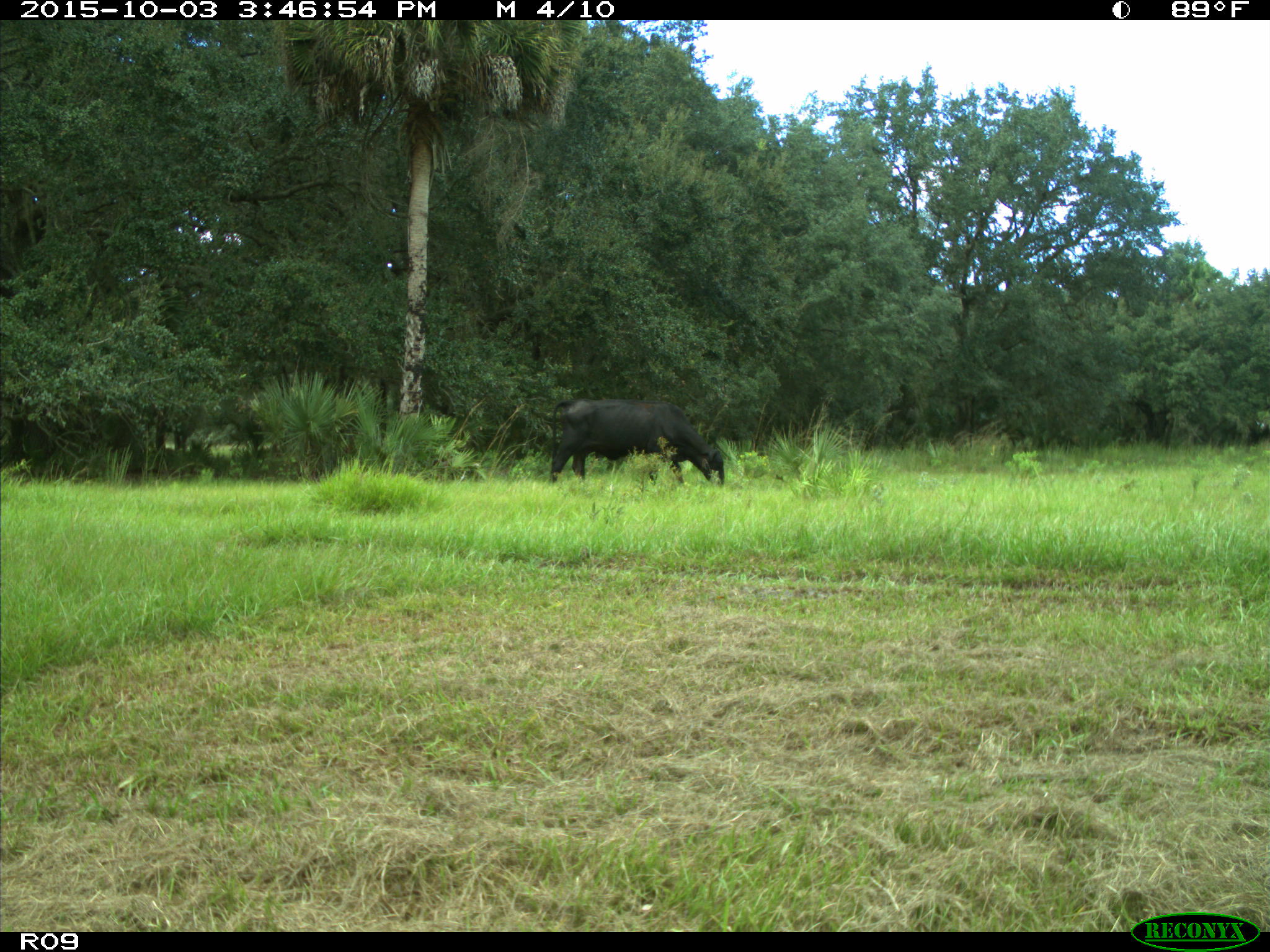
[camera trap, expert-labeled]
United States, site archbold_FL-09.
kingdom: Animalia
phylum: Chordata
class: Mammalia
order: Artiodactyla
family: Bovidae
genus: Bos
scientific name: Bos taurus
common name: domestic cow